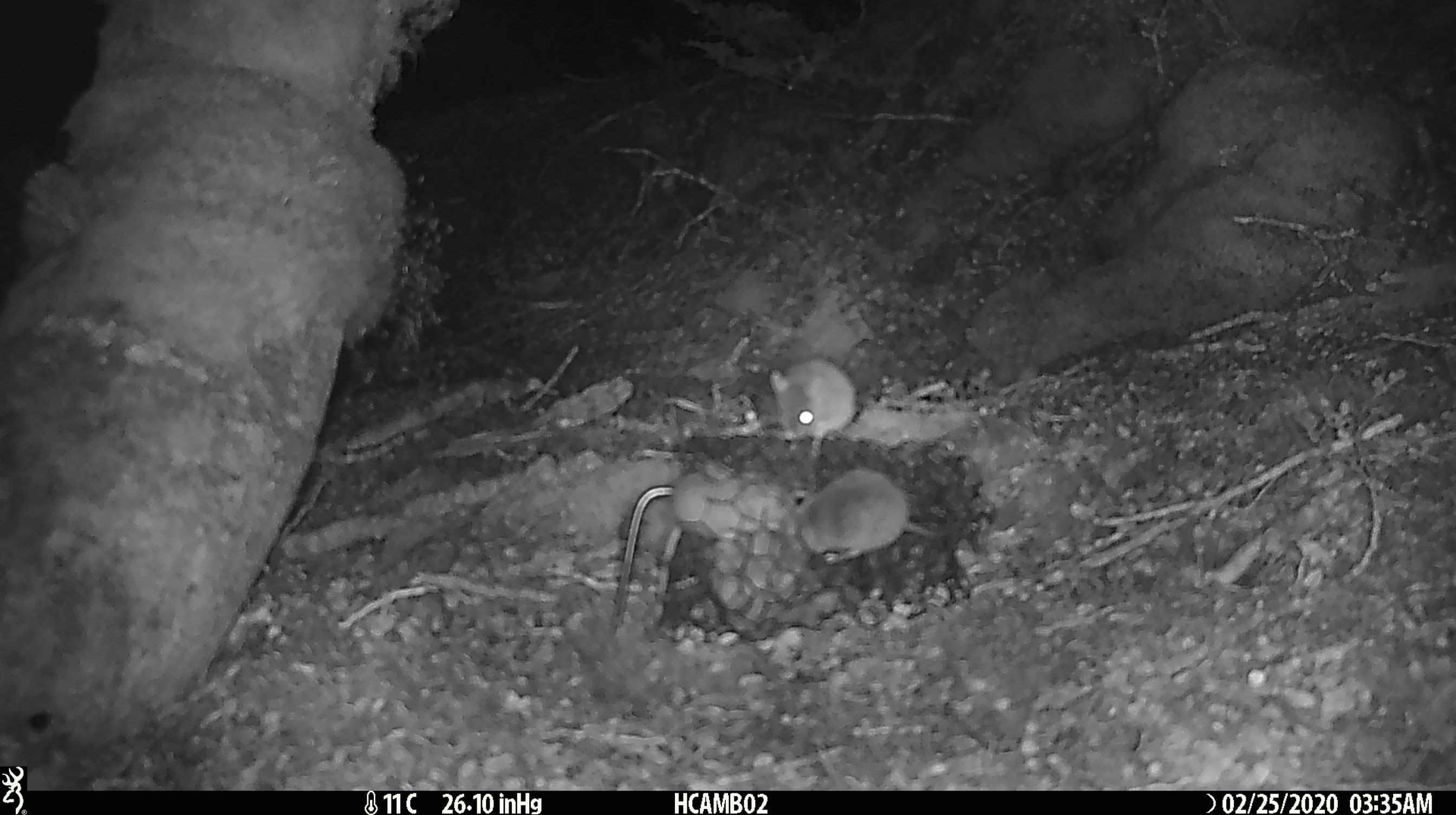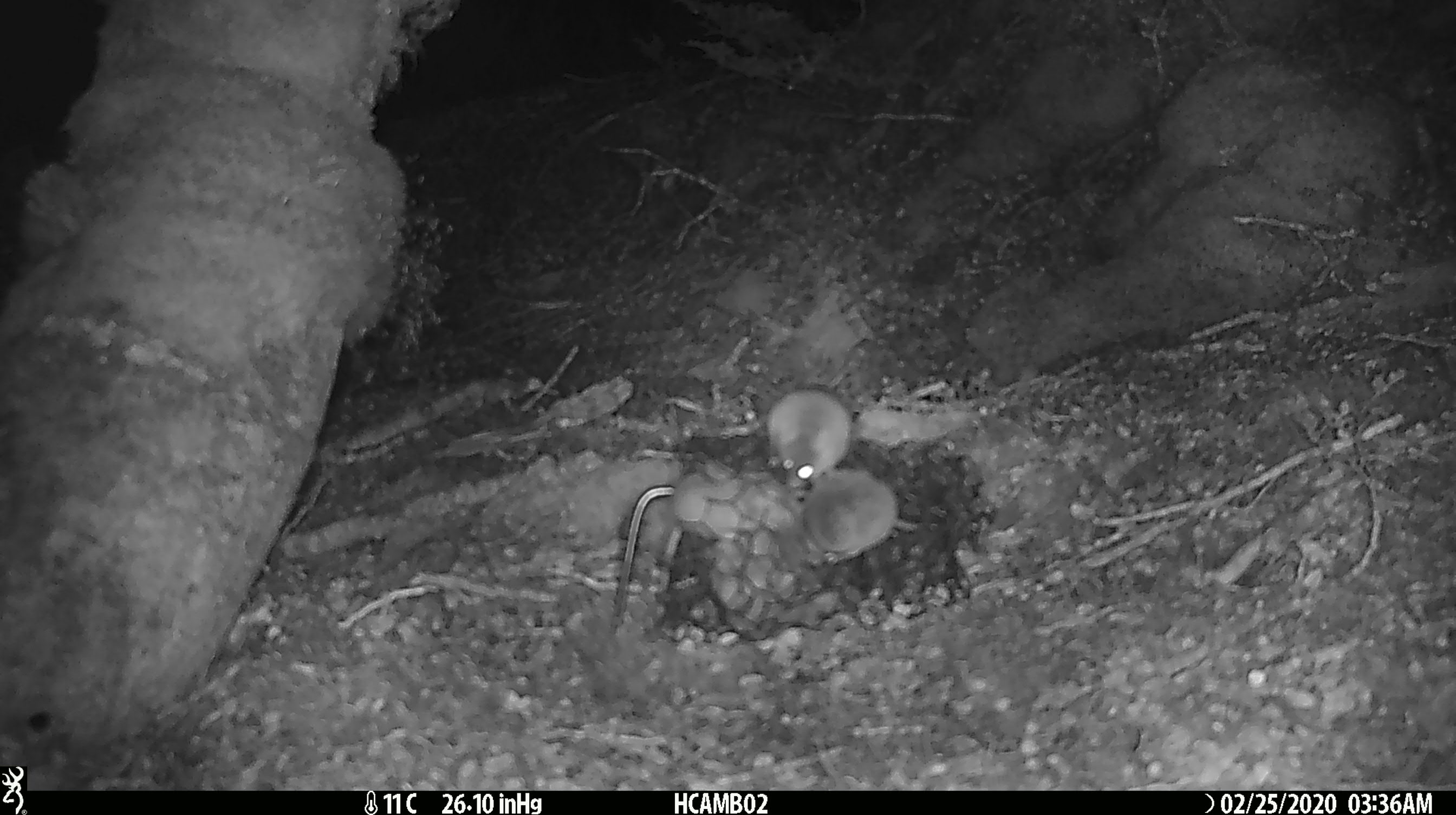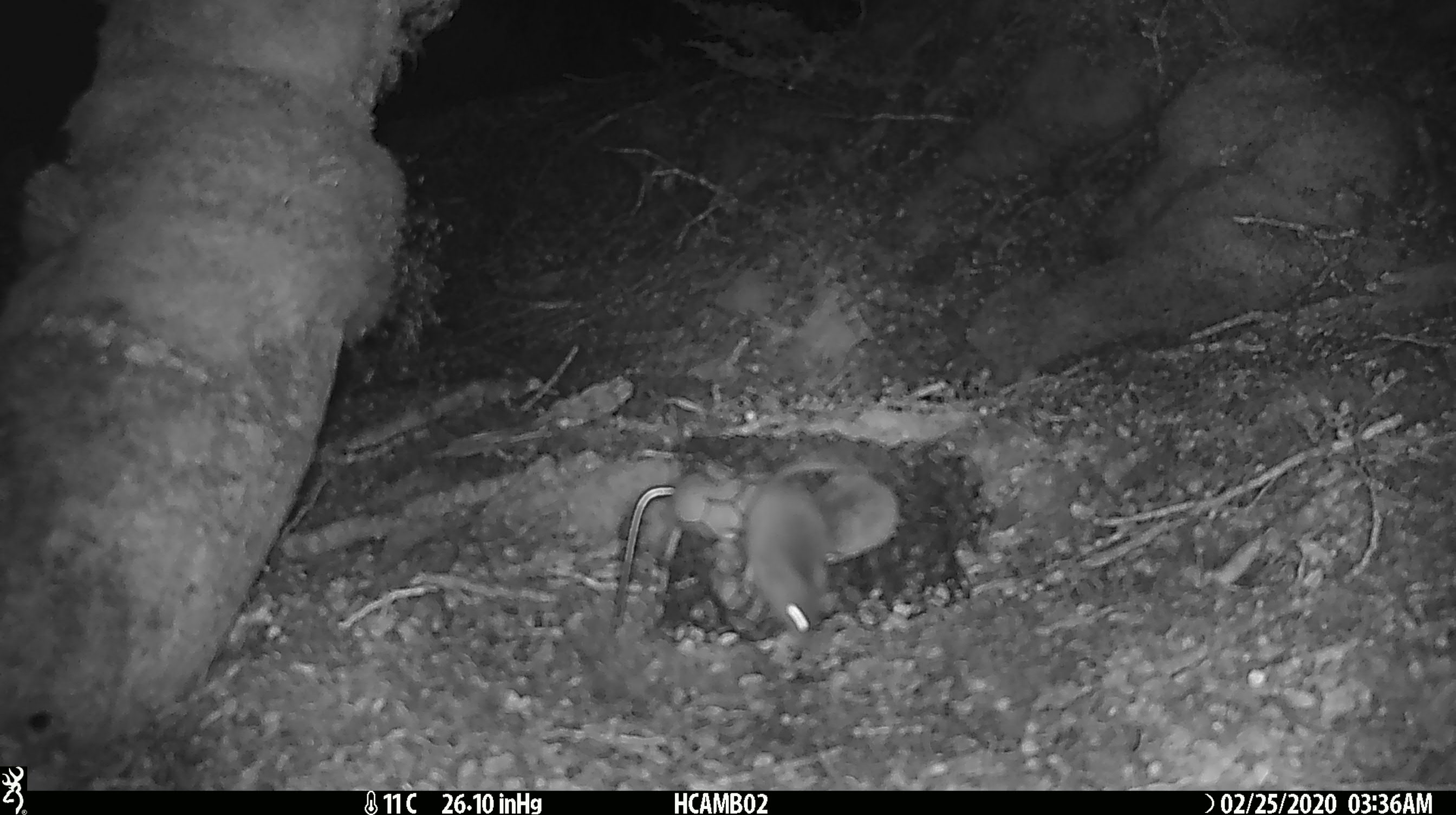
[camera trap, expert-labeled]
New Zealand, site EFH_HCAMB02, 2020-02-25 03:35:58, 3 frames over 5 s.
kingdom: Animalia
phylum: Chordata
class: Mammalia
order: Rodentia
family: Muridae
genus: Mus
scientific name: Mus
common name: mouse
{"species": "mouse (Mus)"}